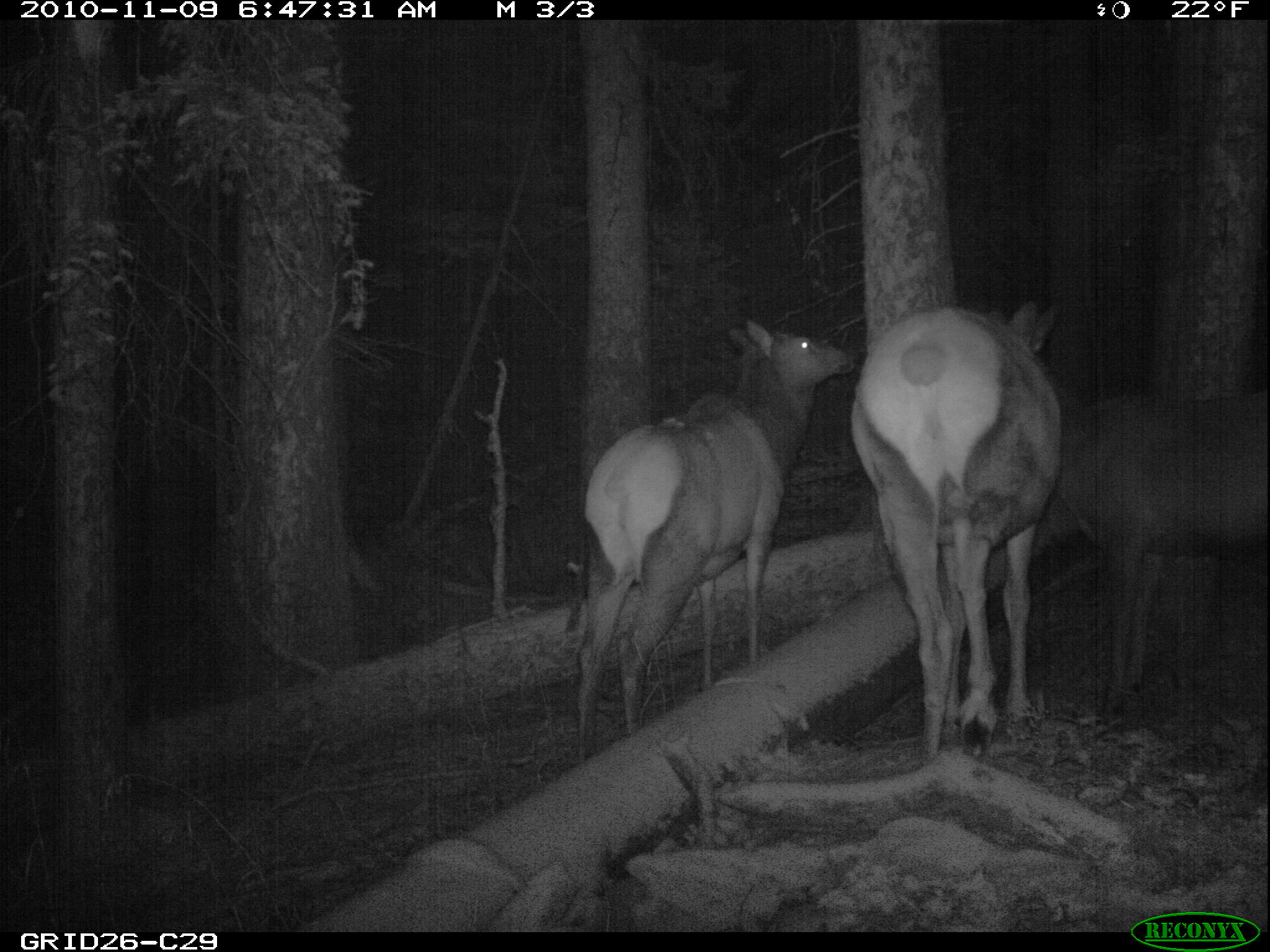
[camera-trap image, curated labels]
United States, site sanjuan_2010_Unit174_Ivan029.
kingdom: Animalia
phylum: Chordata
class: Mammalia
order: Artiodactyla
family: Cervidae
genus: Cervus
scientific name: Cervus elaphus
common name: red deer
Cervus elaphus (red deer).